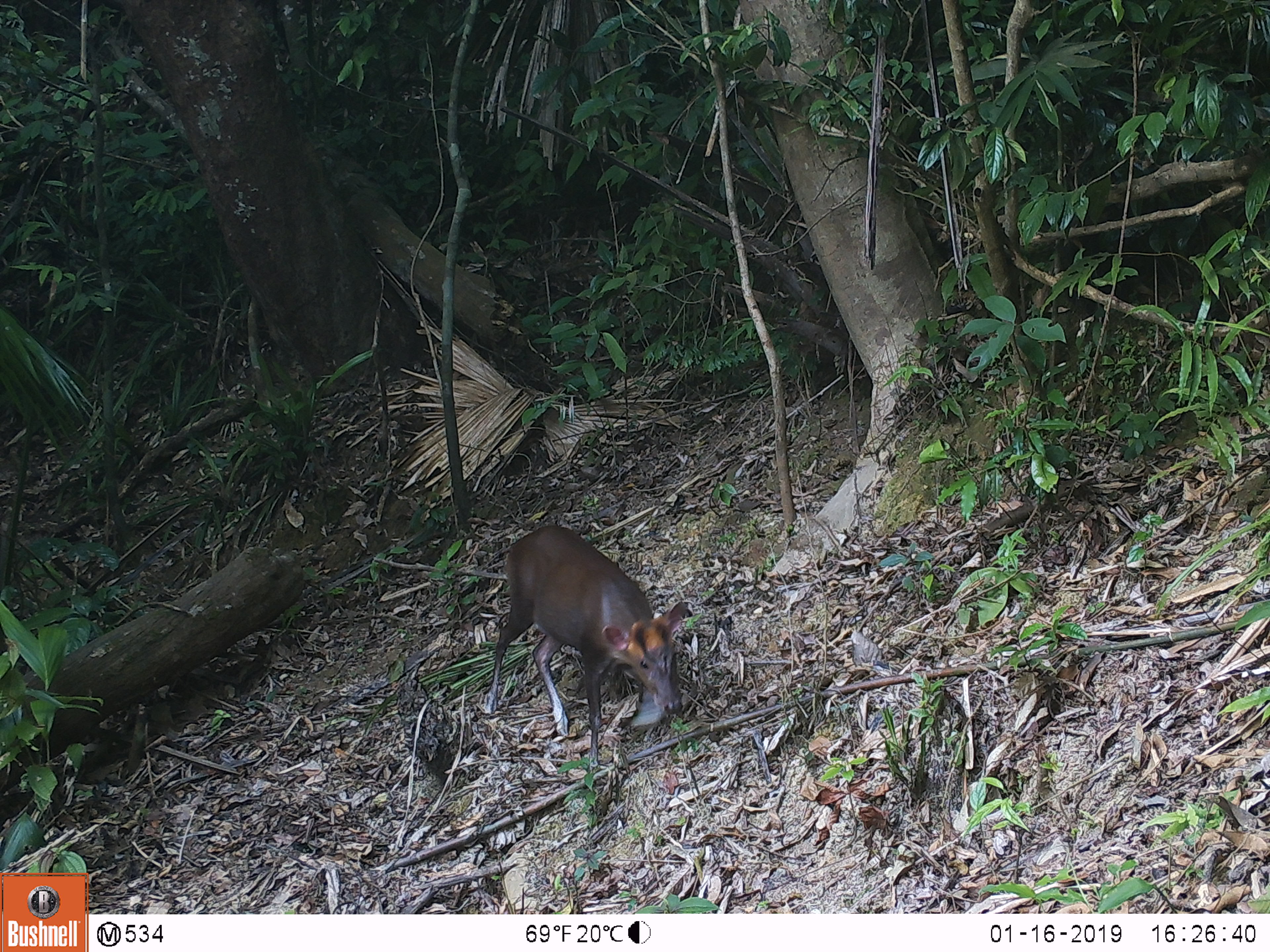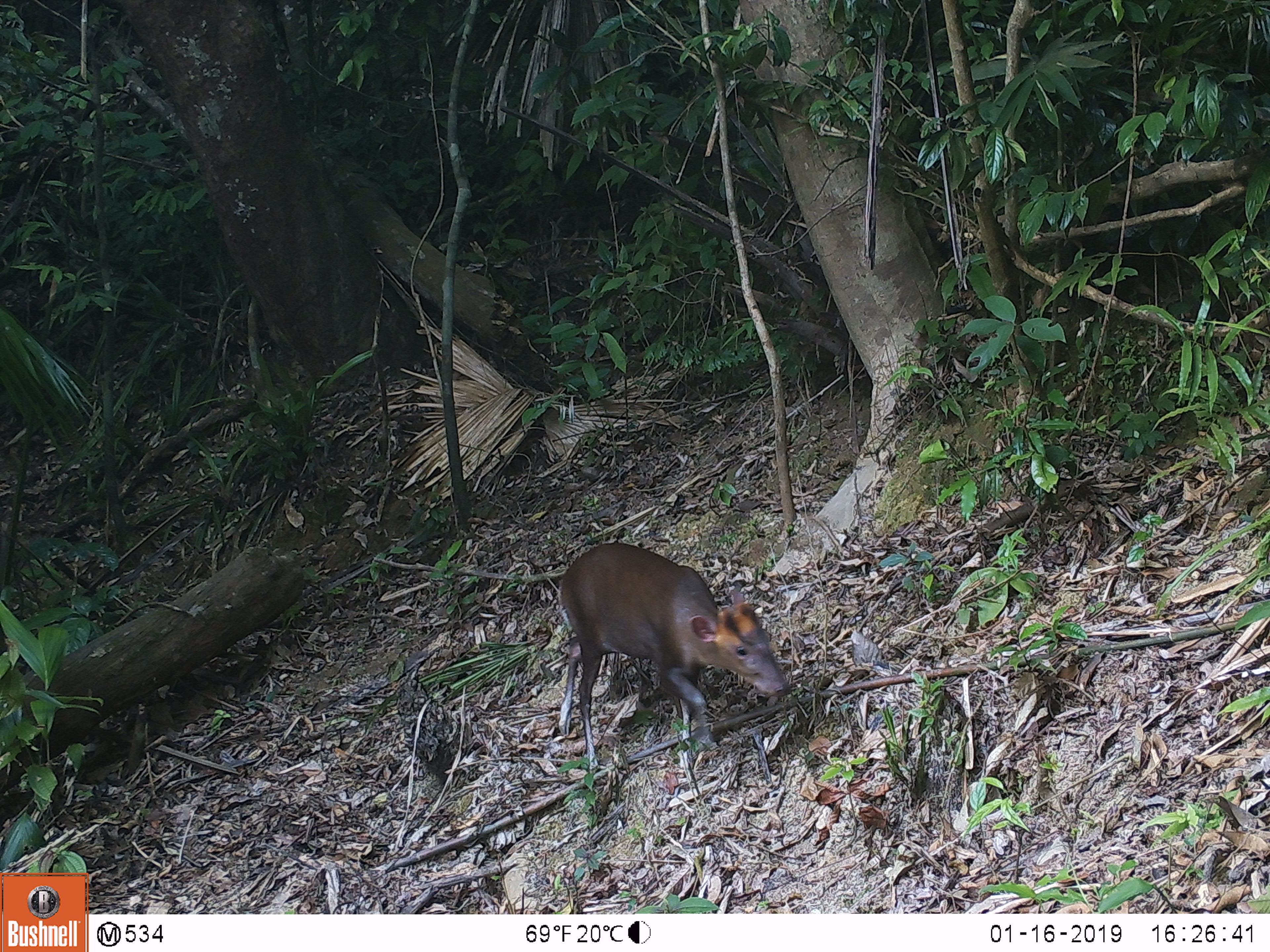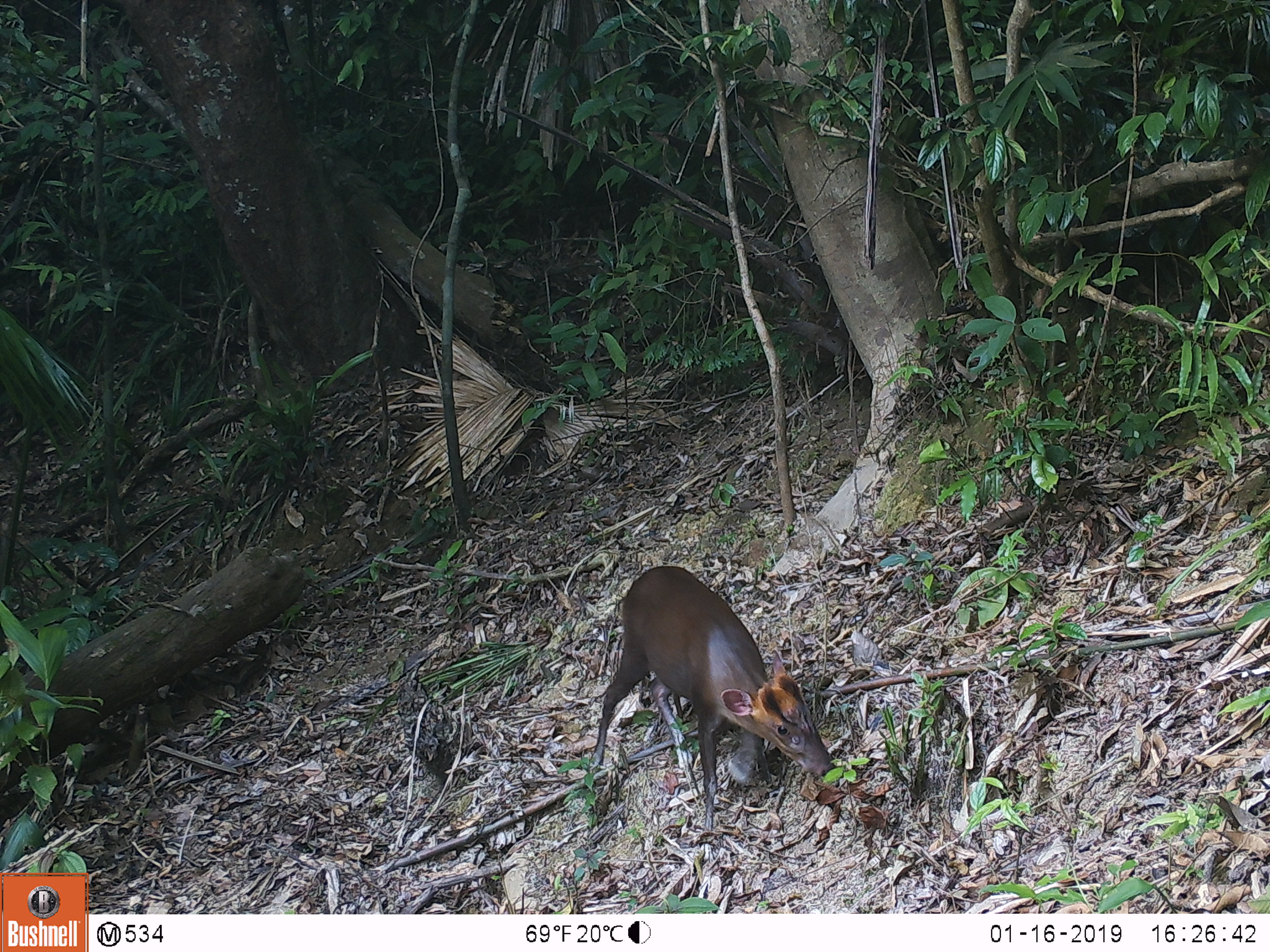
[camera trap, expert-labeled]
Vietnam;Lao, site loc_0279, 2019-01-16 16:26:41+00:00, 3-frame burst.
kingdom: Animalia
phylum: Chordata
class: Mammalia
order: Artiodactyla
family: Cervidae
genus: Muntiacus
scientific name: Muntiacus rooseveltorum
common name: roosevelt's muntjac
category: roosevelts muntjac group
Roosevelts muntjac group (roosevelt's muntjac) (Muntiacus rooseveltorum). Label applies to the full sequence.